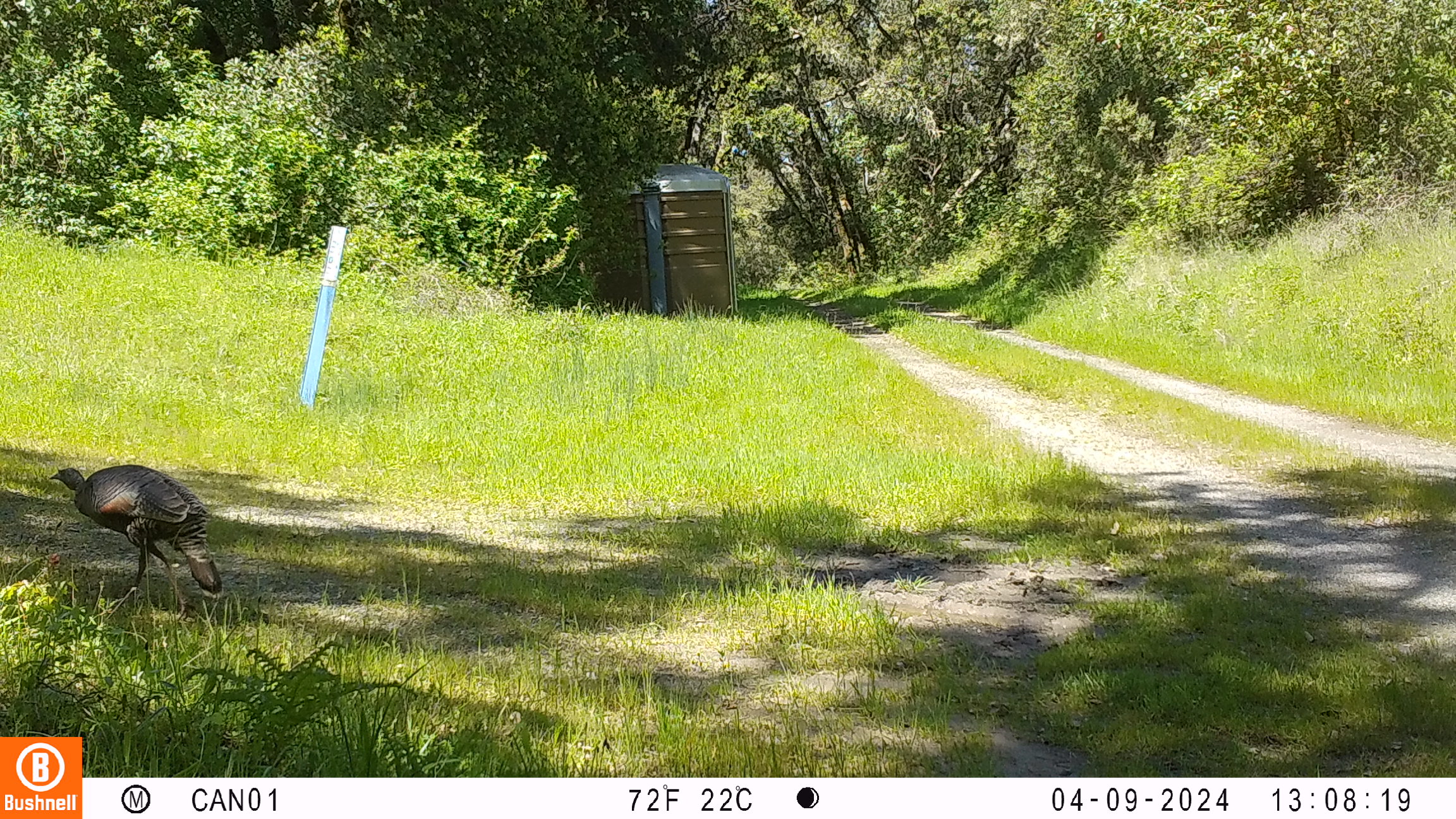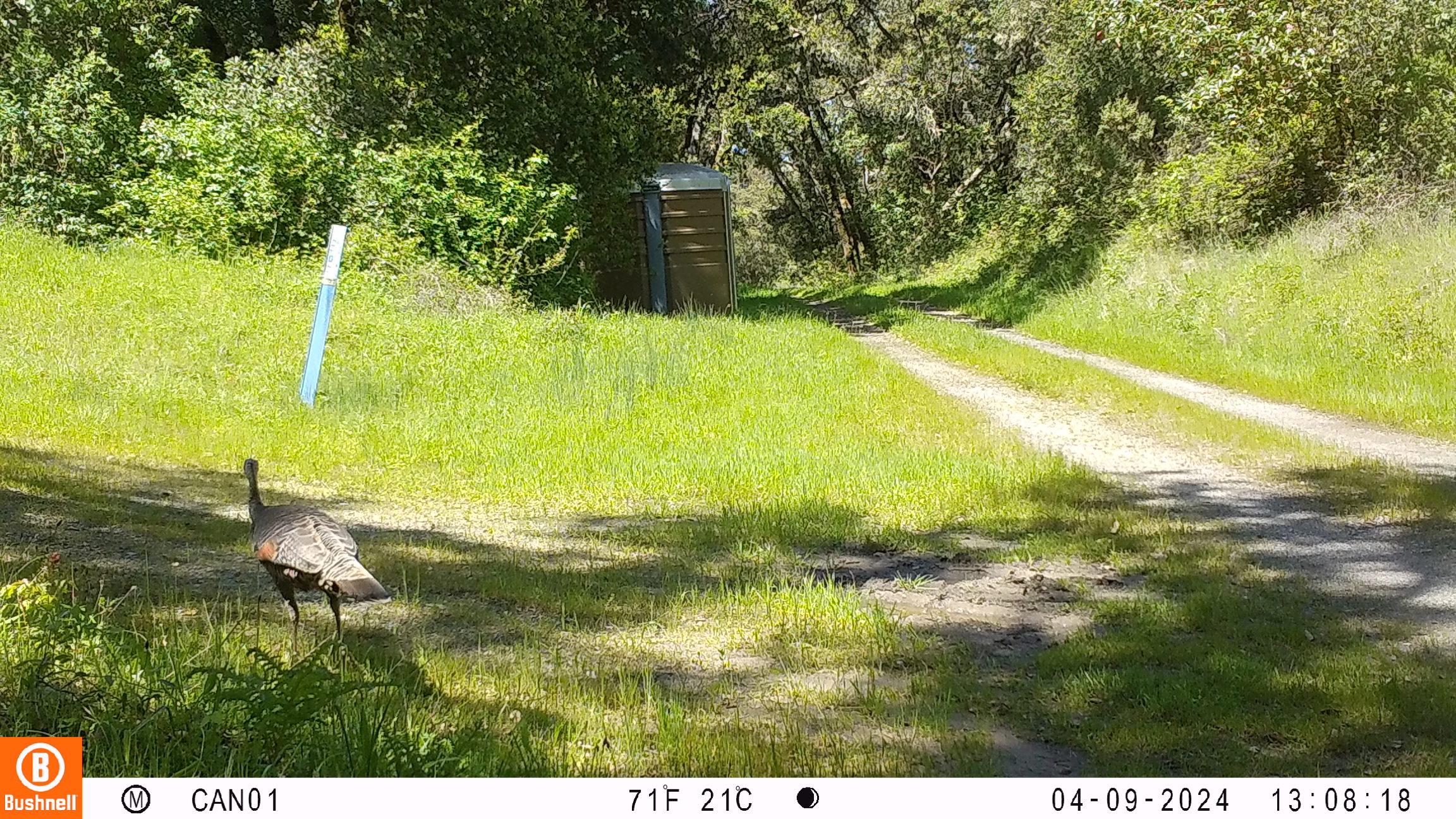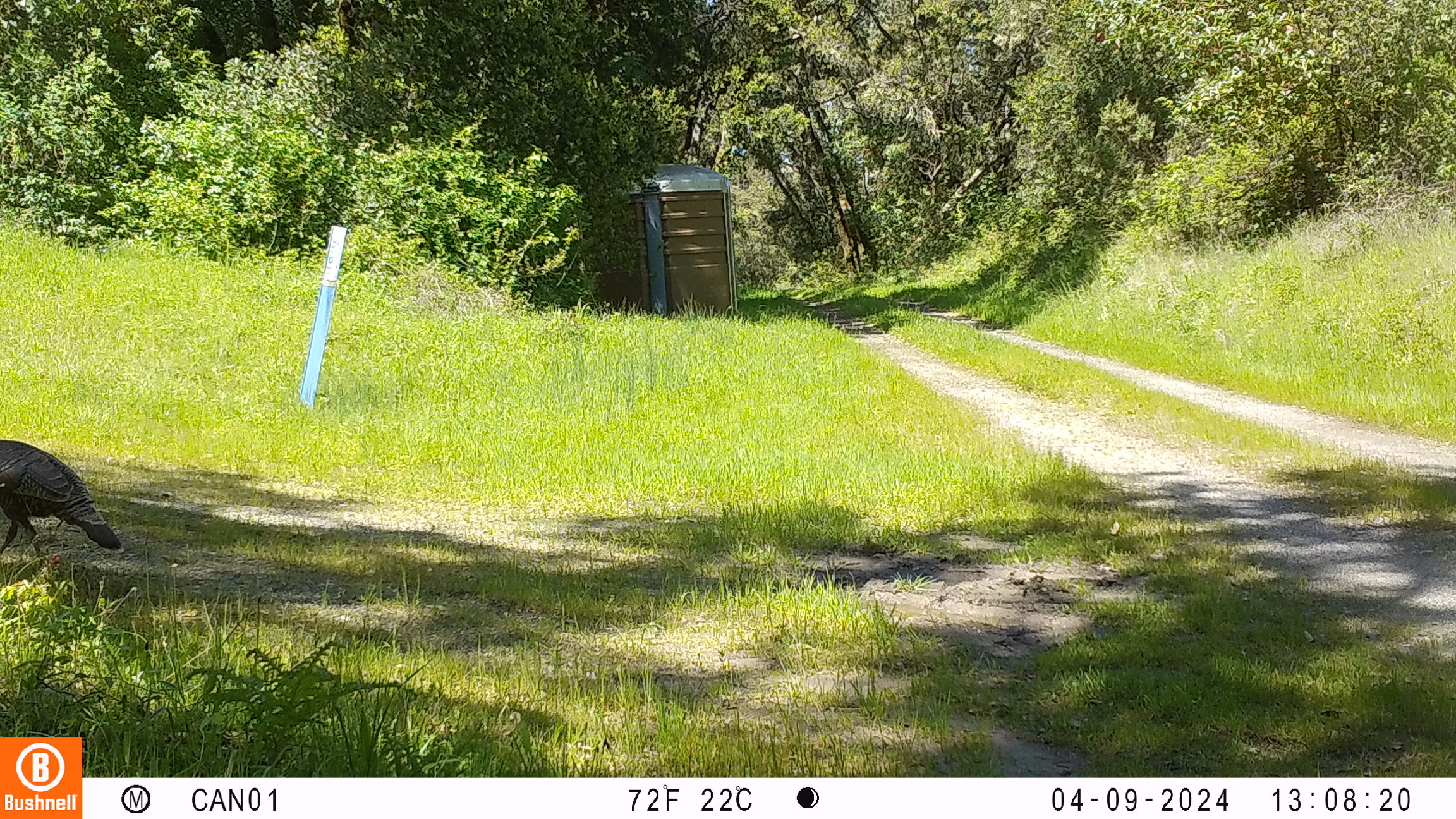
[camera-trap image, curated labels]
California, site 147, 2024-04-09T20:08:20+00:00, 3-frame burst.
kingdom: Animalia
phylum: Chordata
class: Aves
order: Galliformes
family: Phasianidae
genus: Meleagris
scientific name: Meleagris gallopavo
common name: turkey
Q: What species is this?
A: Turkey (Meleagris gallopavo).